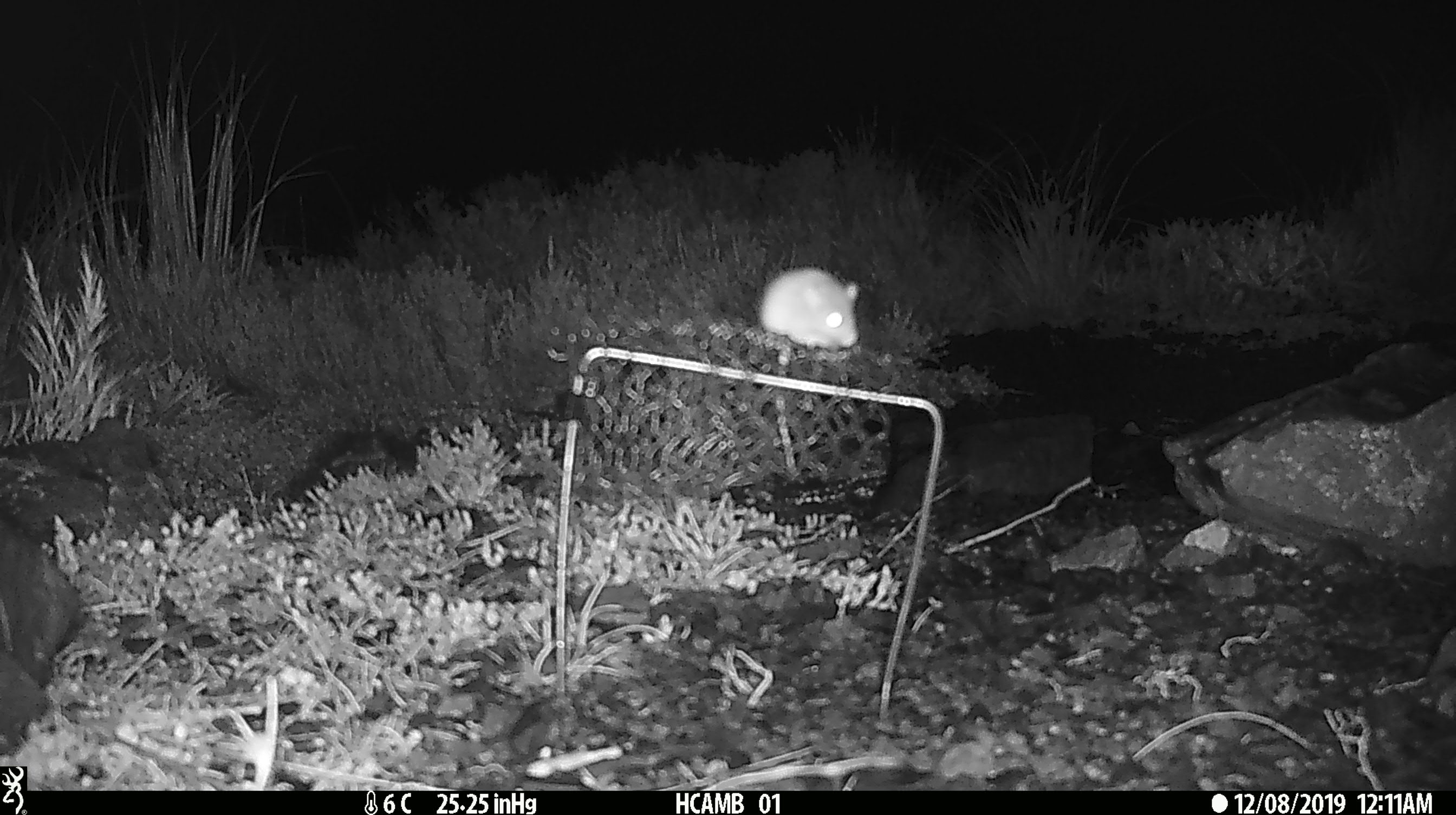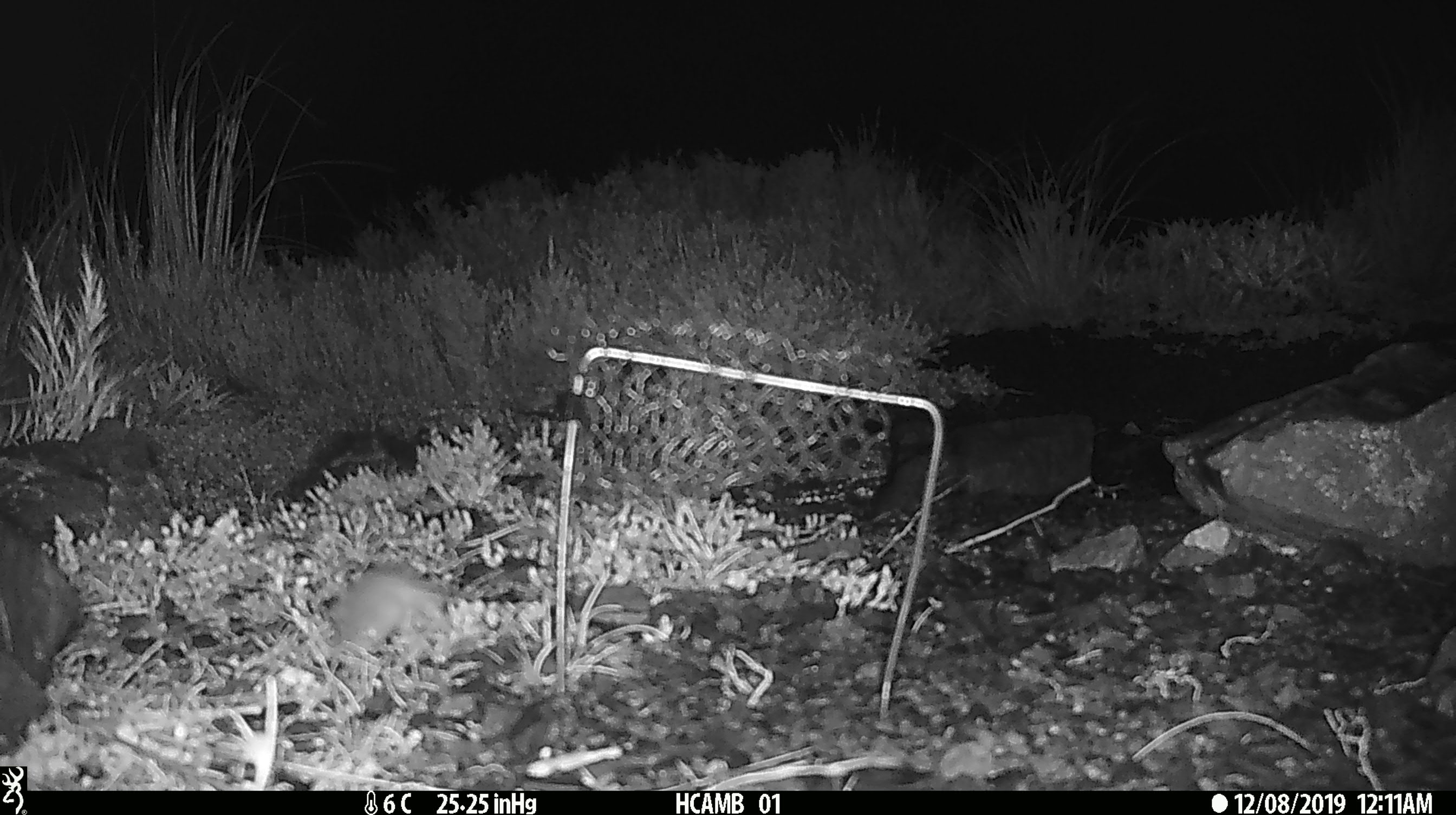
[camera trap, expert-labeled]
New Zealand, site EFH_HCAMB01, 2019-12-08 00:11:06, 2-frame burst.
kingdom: Animalia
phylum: Chordata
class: Mammalia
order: Rodentia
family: Muridae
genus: Mus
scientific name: Mus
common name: mouse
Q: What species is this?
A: Mouse (Mus).